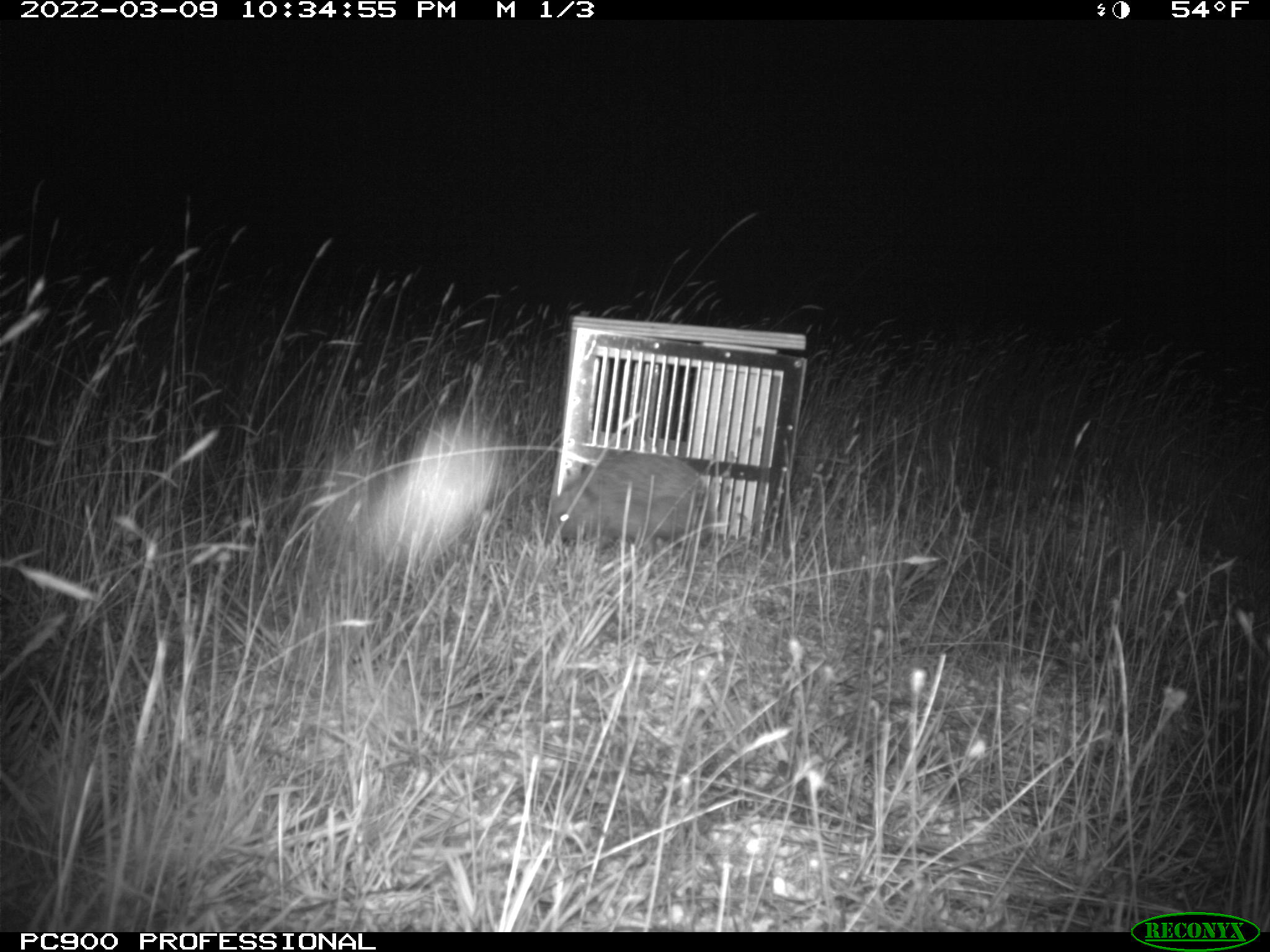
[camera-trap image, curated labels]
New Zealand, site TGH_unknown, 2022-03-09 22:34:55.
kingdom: Animalia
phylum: Chordata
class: Mammalia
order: Eulipotyphla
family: Erinaceidae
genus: Erinaceus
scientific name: Erinaceus europaeus europaeus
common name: european hedgehog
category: hedgehog